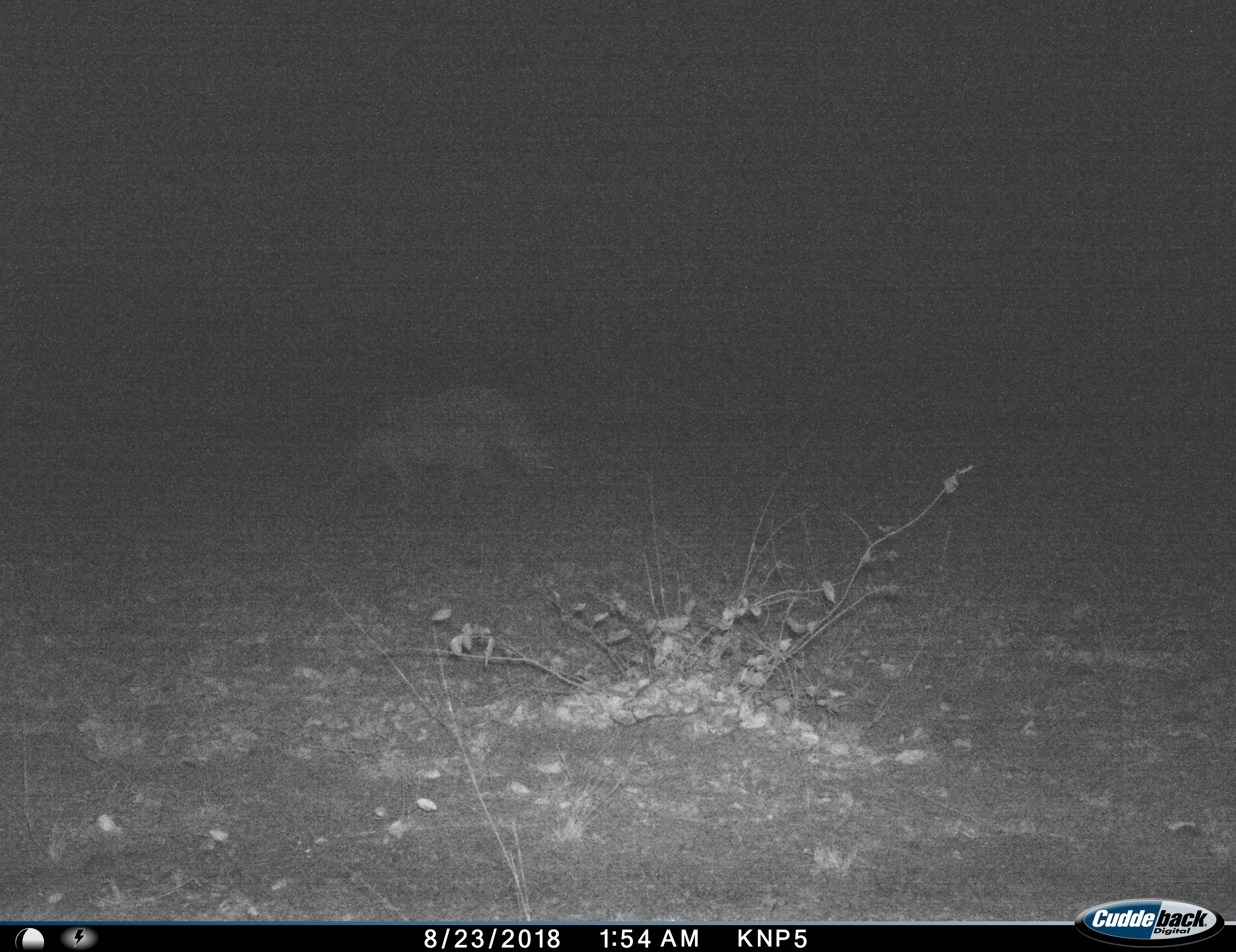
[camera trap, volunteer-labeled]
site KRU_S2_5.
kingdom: Animalia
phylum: Chordata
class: Mammalia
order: Carnivora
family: Hyaenidae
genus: Crocuta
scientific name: Crocuta crocuta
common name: spotted hyena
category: hyenaspotted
Hyenaspotted (spotted hyena) (Crocuta crocuta), count 1. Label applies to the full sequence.